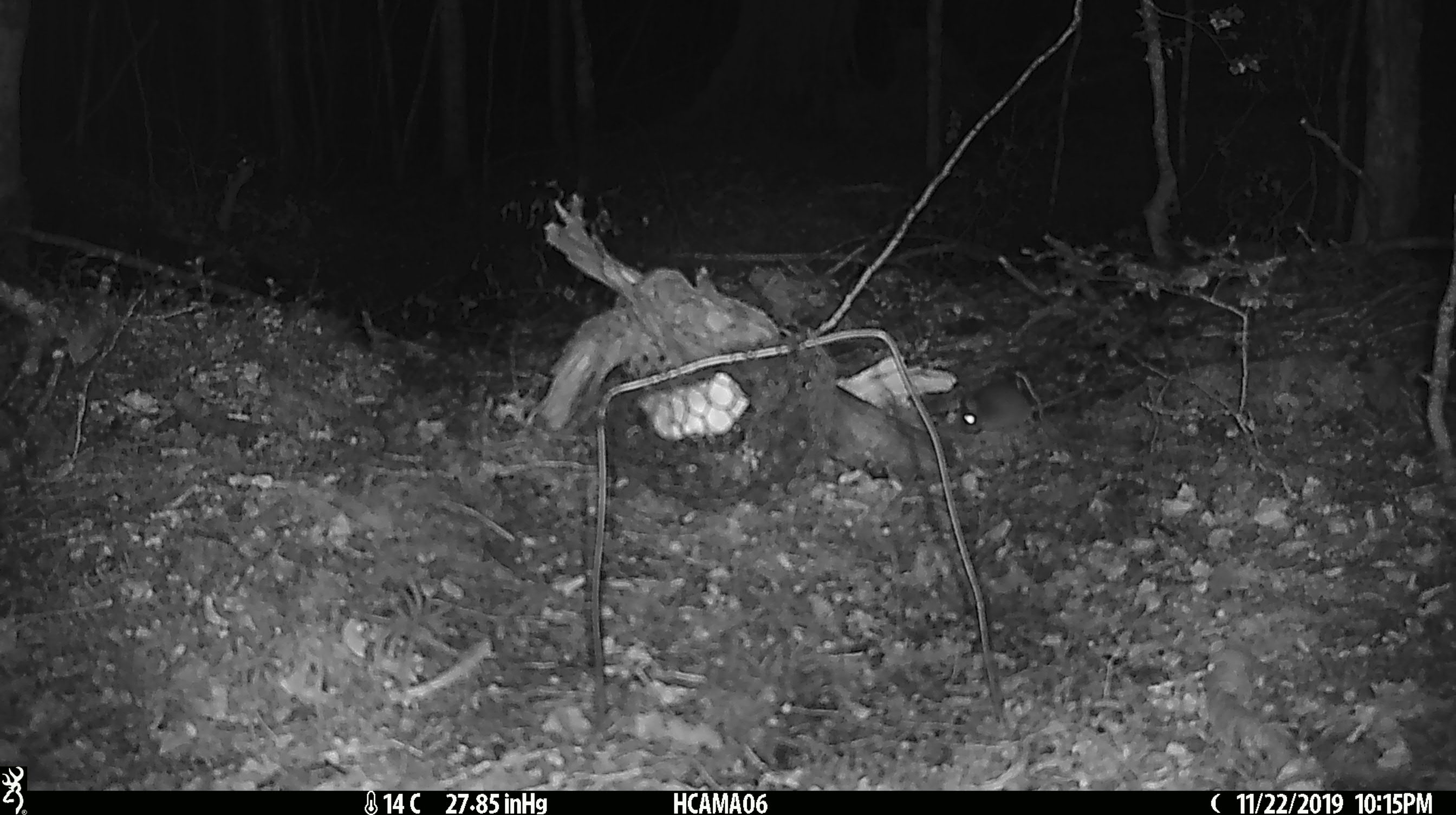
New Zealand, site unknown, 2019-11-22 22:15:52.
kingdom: Animalia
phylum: Chordata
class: Mammalia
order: Rodentia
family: Muridae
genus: Mus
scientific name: Mus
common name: mouse